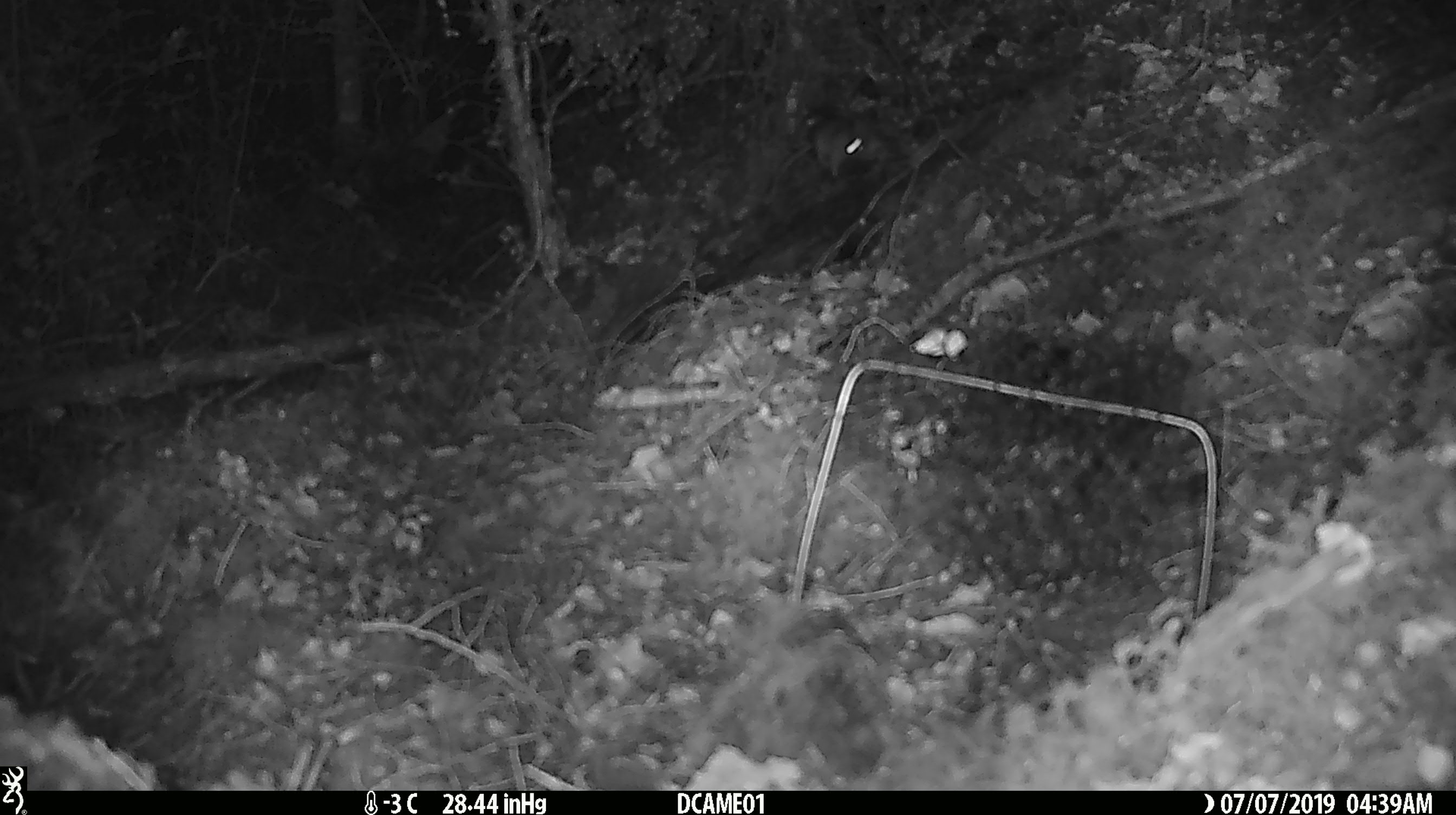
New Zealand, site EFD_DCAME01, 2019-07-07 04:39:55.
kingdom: Animalia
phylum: Chordata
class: Mammalia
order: Rodentia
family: Muridae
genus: Mus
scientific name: Mus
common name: mouse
Mouse (Mus).